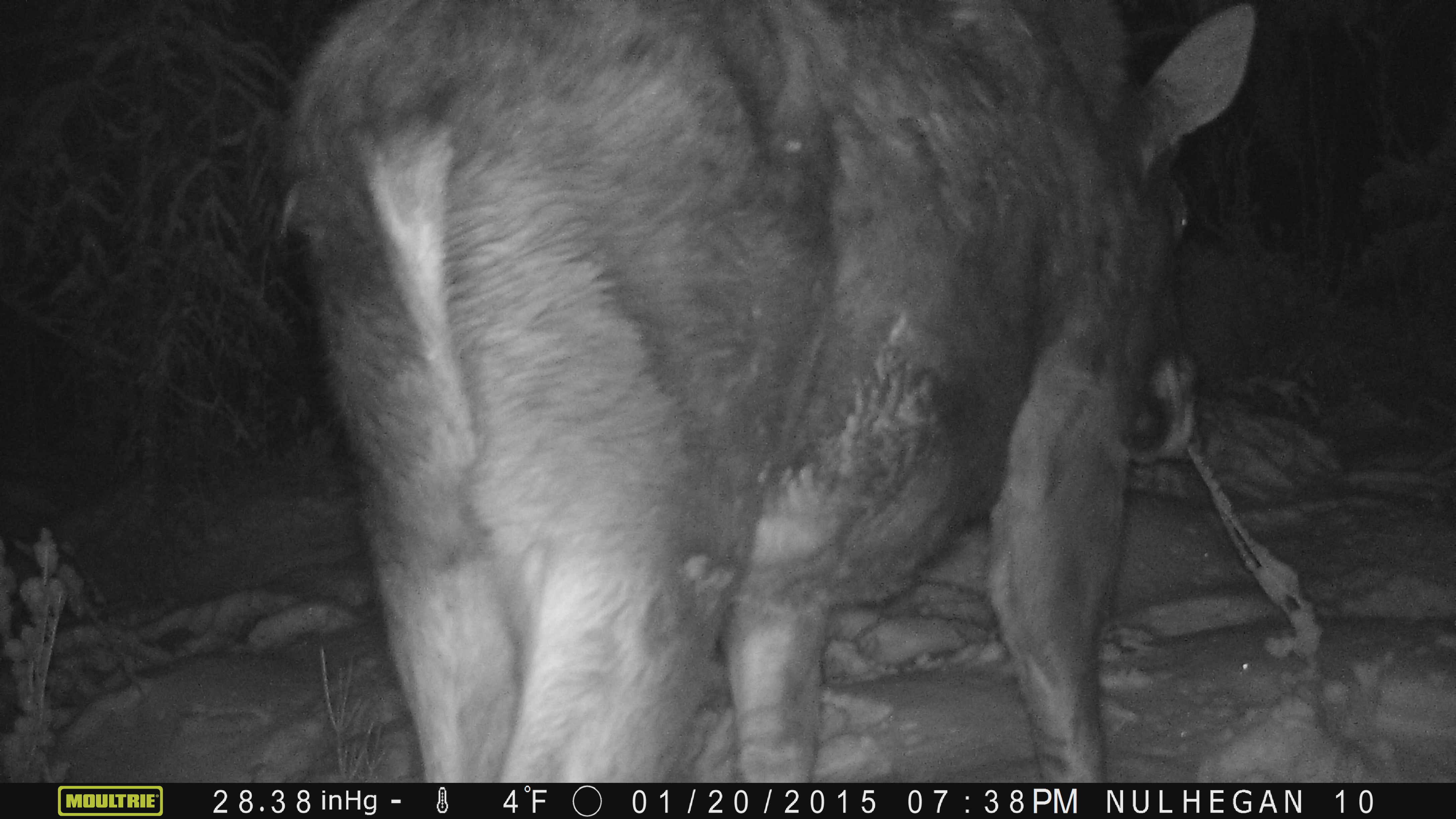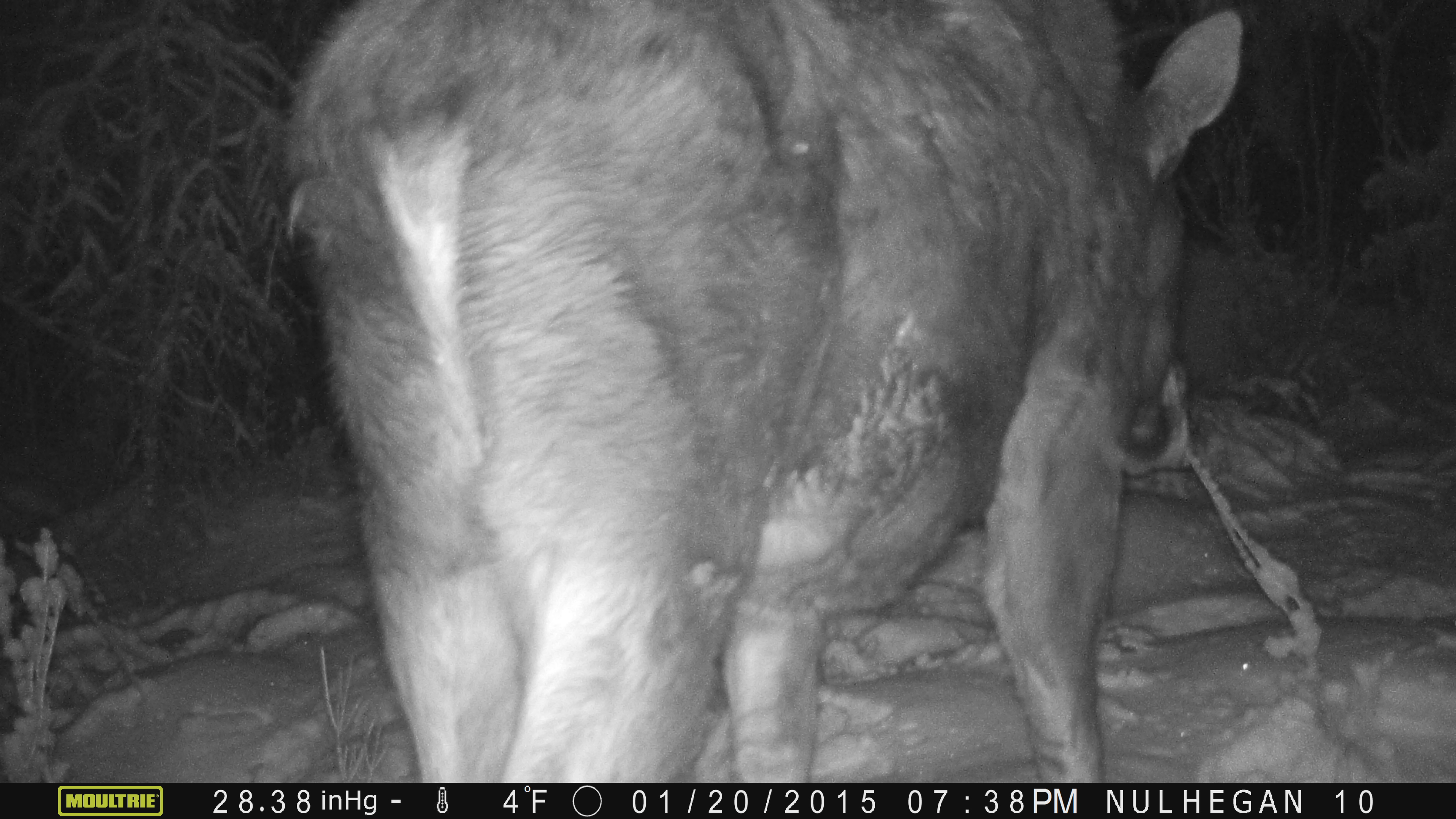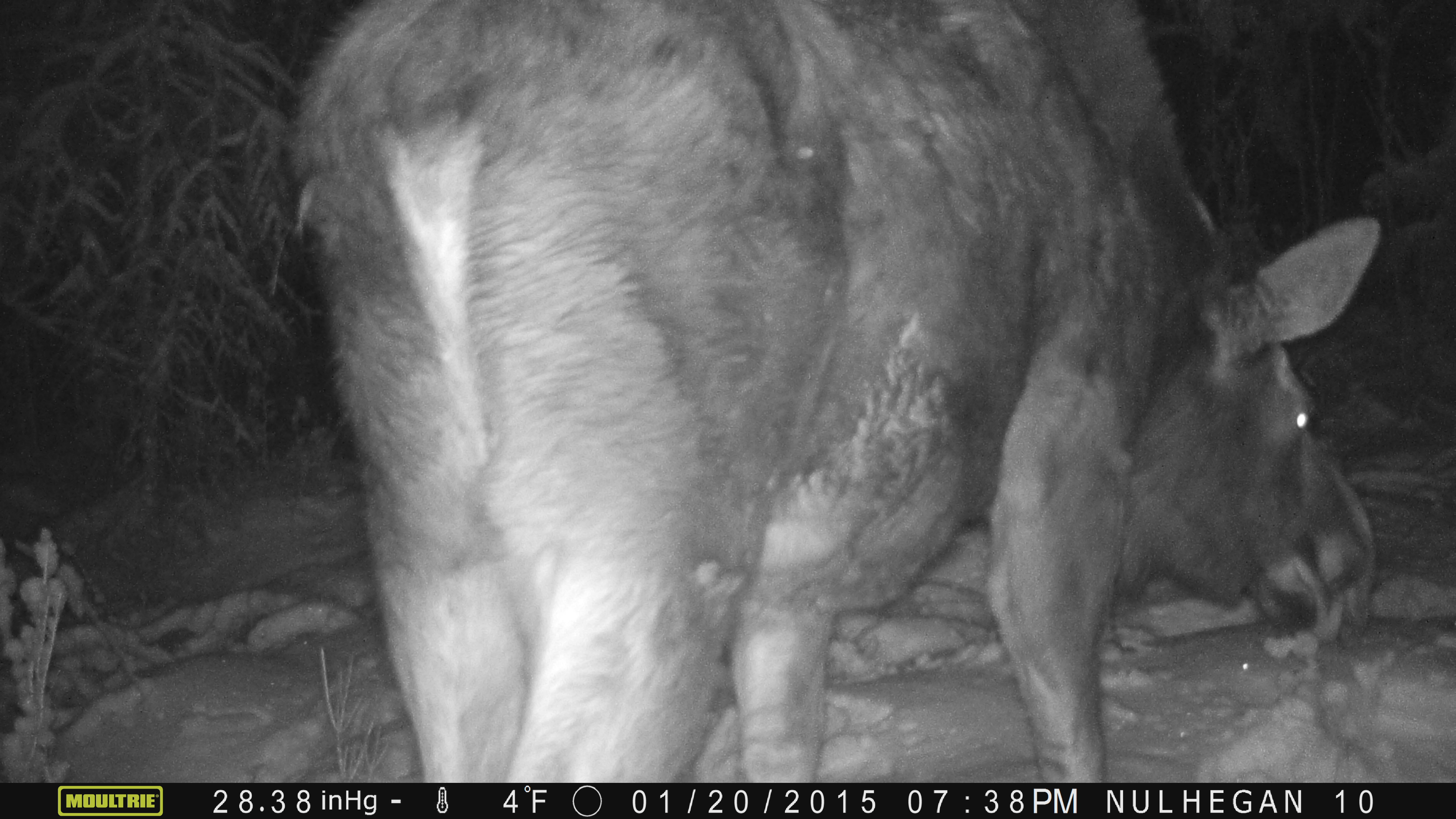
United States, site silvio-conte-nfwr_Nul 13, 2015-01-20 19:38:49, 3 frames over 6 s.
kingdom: Animalia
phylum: Chordata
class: Mammalia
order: Artiodactyla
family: Cervidae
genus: Alces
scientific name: Alces alces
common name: moose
Moose (Alces alces).